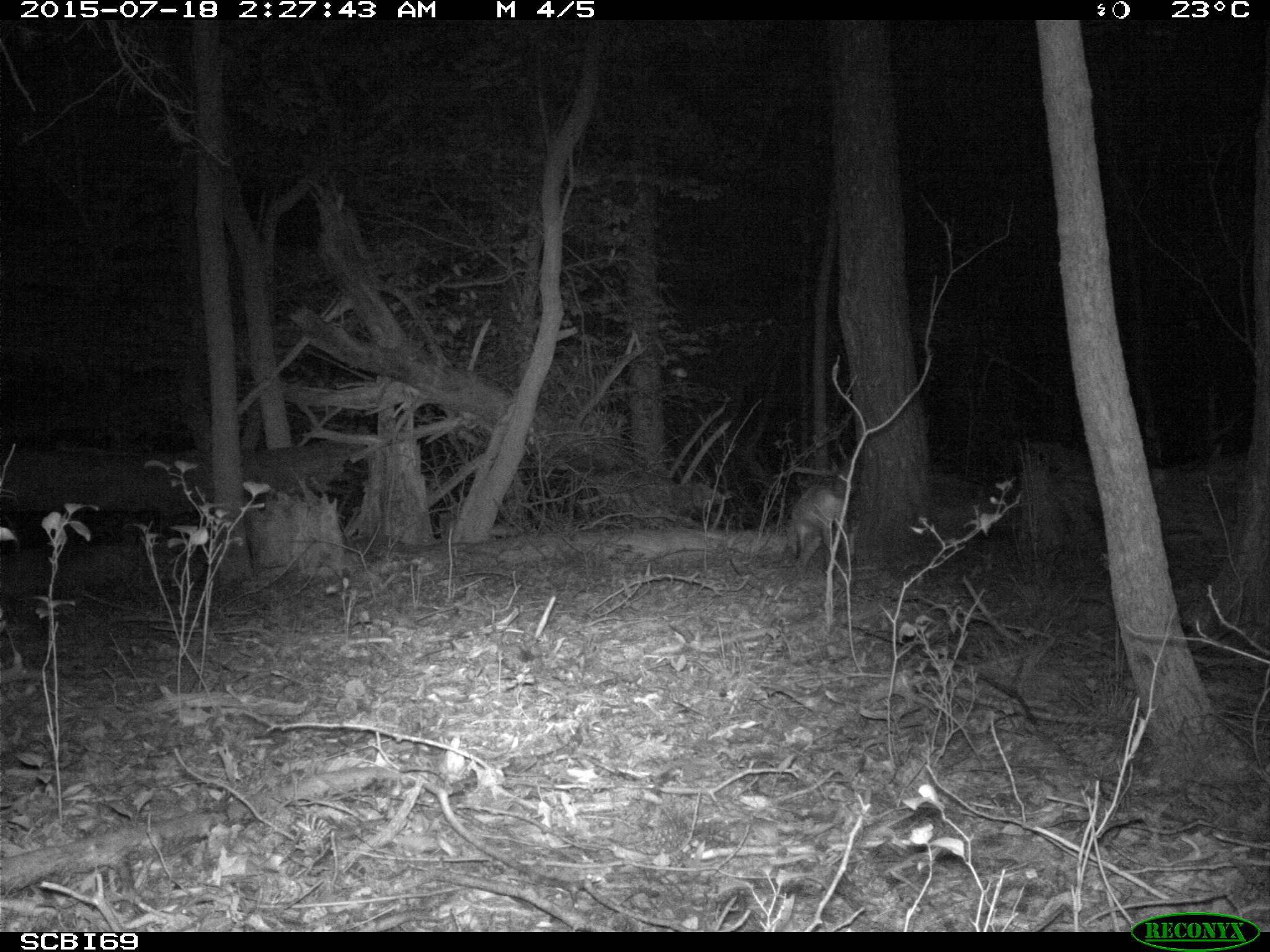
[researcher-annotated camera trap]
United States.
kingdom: Animalia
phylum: Chordata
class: Mammalia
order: Carnivora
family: Canidae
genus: Vulpes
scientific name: Vulpes vulpes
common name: red fox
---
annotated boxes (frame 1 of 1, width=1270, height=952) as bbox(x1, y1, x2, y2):
Red Fox: bbox(777, 460, 862, 568)